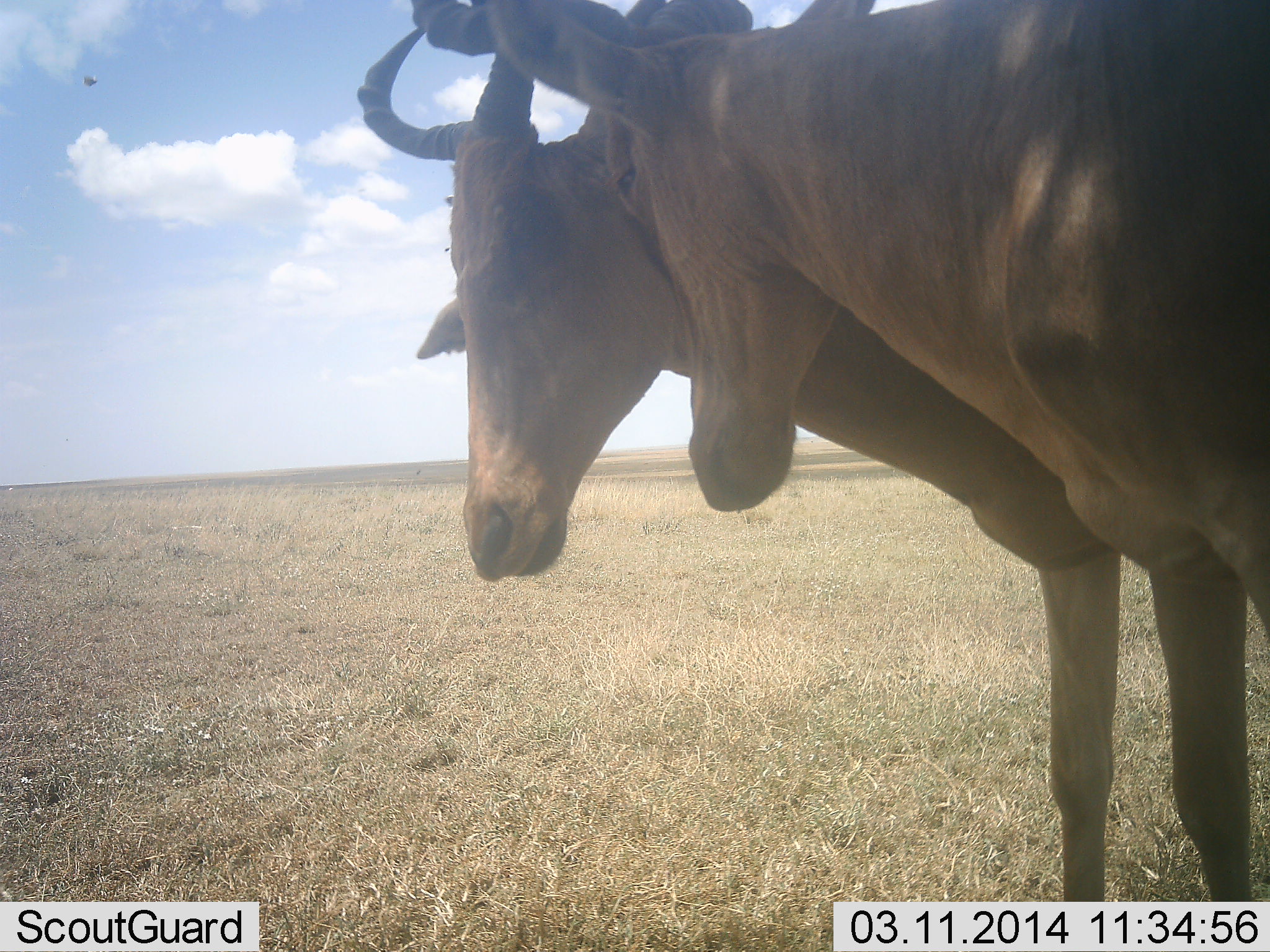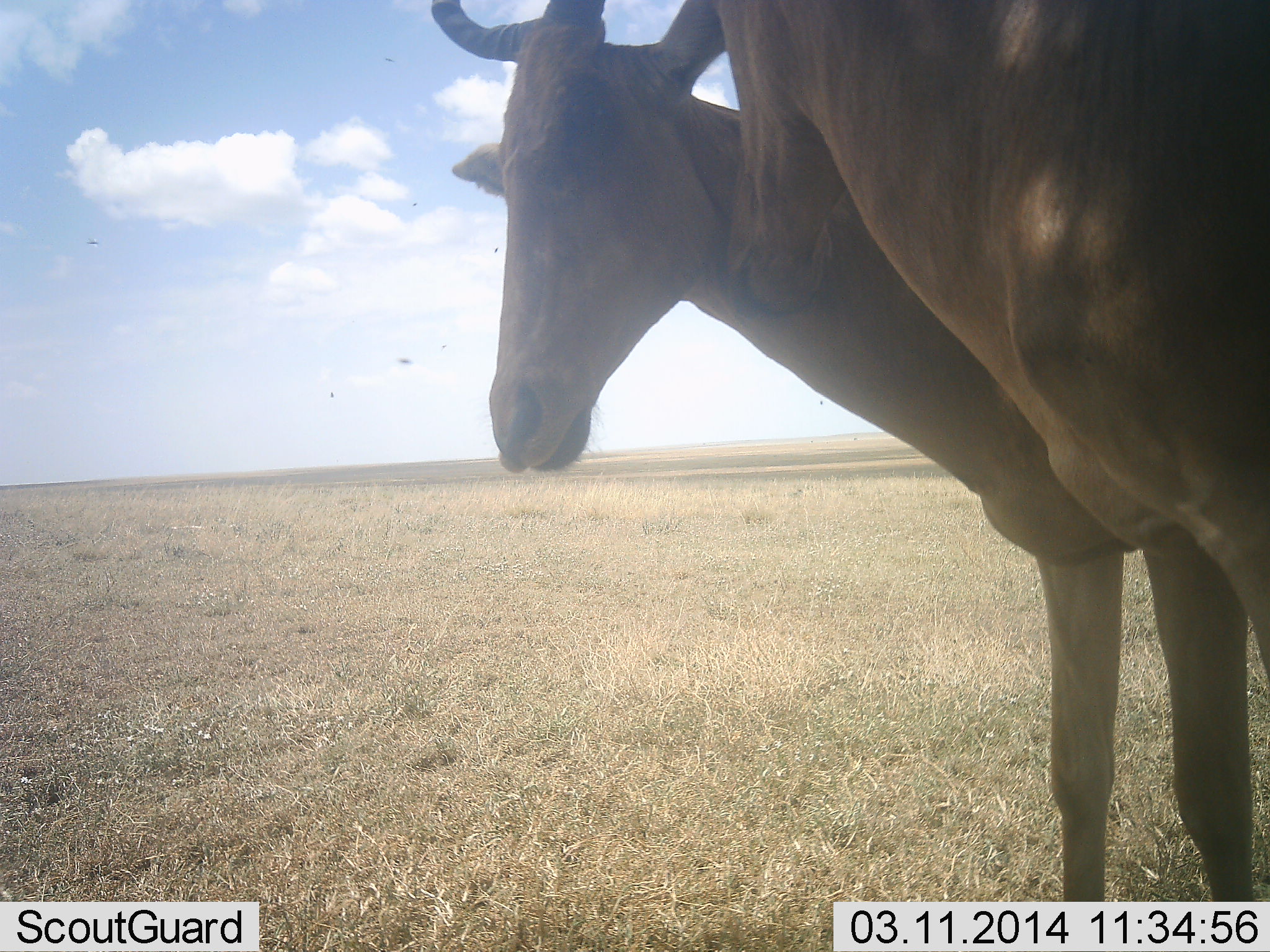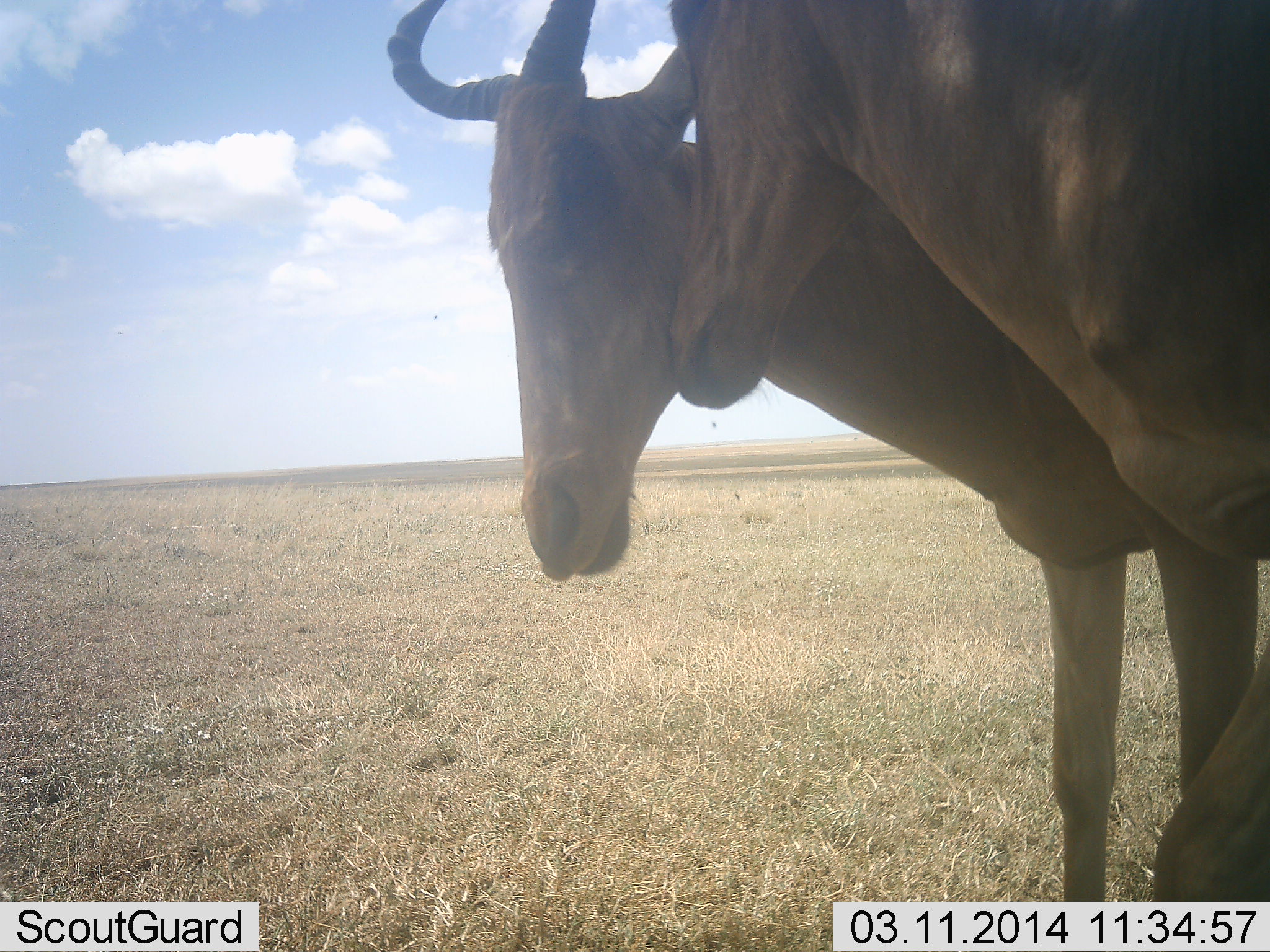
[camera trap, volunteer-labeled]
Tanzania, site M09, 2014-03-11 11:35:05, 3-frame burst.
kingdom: Animalia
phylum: Chordata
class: Mammalia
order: Artiodactyla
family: Bovidae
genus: Alcelaphus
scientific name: Alcelaphus buselaphus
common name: hartebeest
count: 2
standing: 83%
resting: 0%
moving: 0%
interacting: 58%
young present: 0%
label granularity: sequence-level